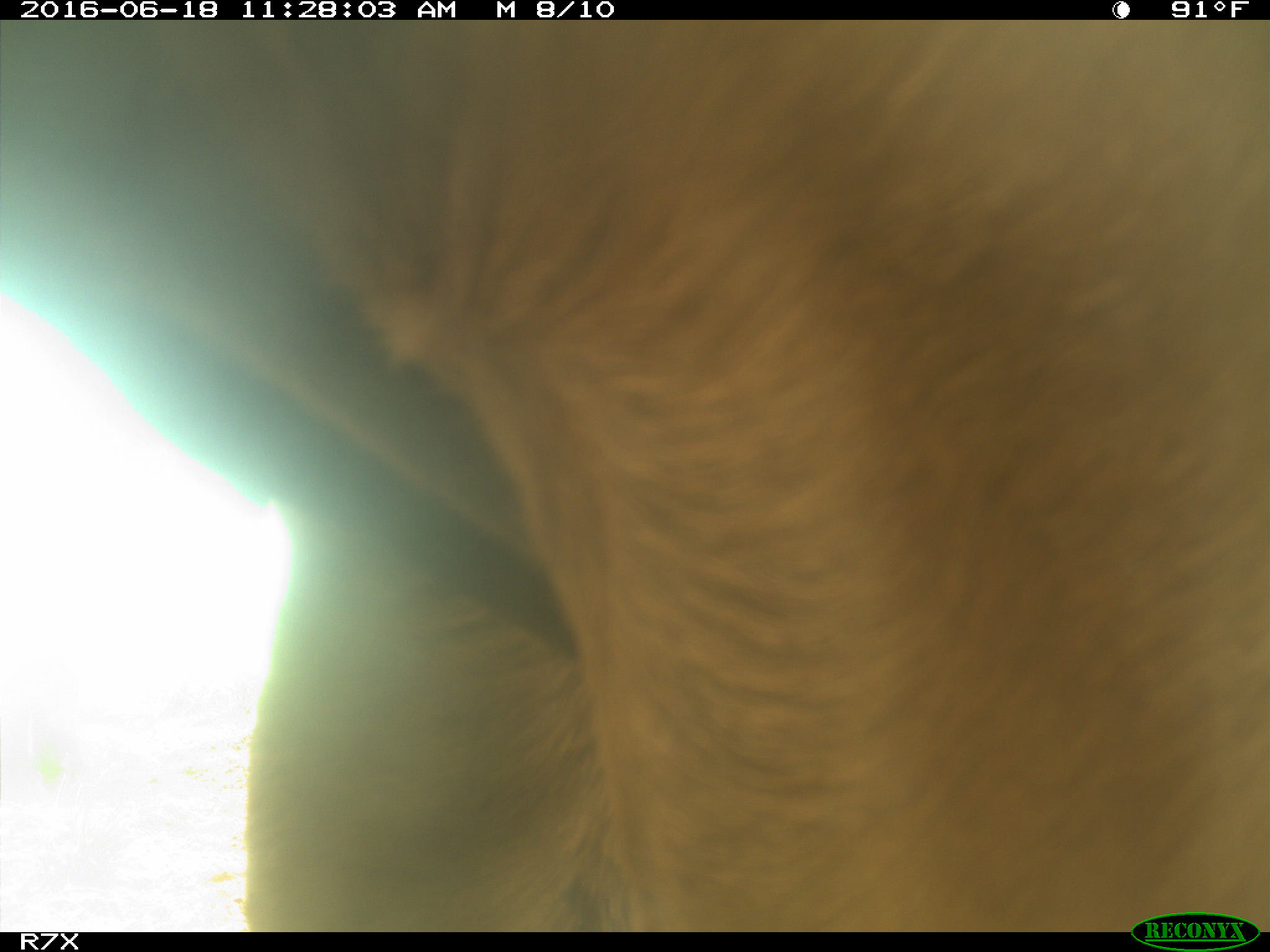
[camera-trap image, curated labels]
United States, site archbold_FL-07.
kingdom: Animalia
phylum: Chordata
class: Mammalia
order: Artiodactyla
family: Bovidae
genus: Bos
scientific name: Bos taurus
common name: domestic cow